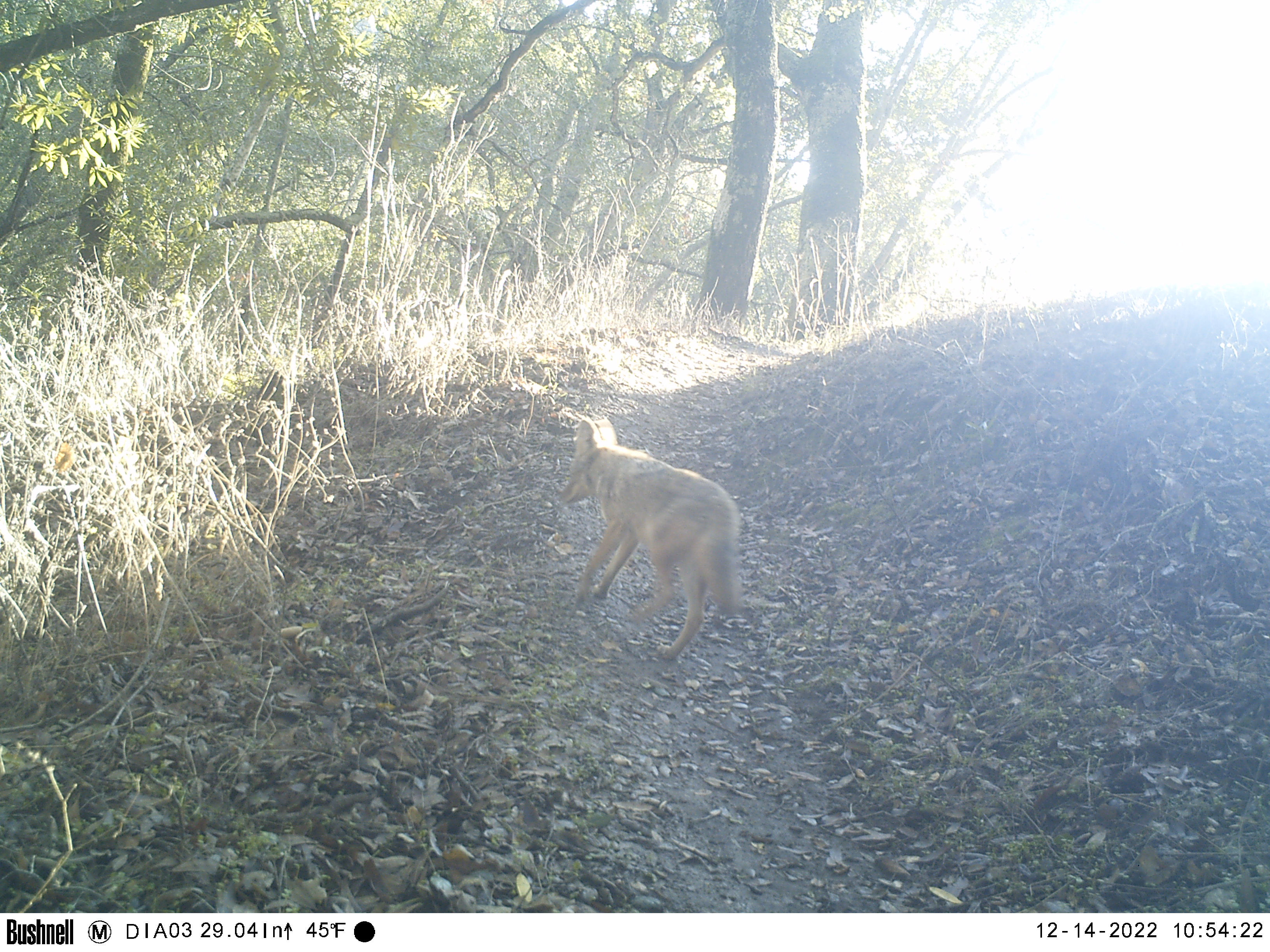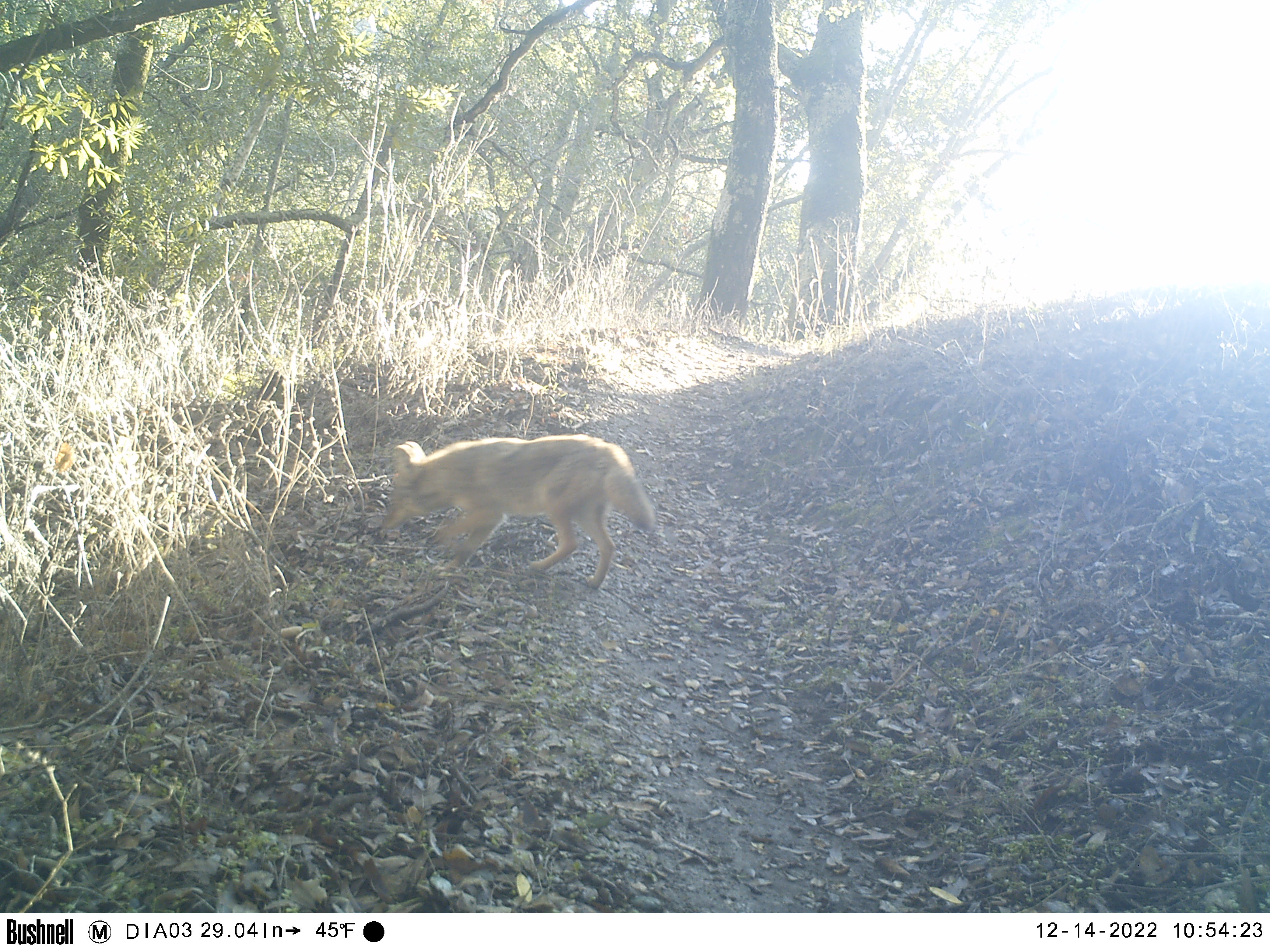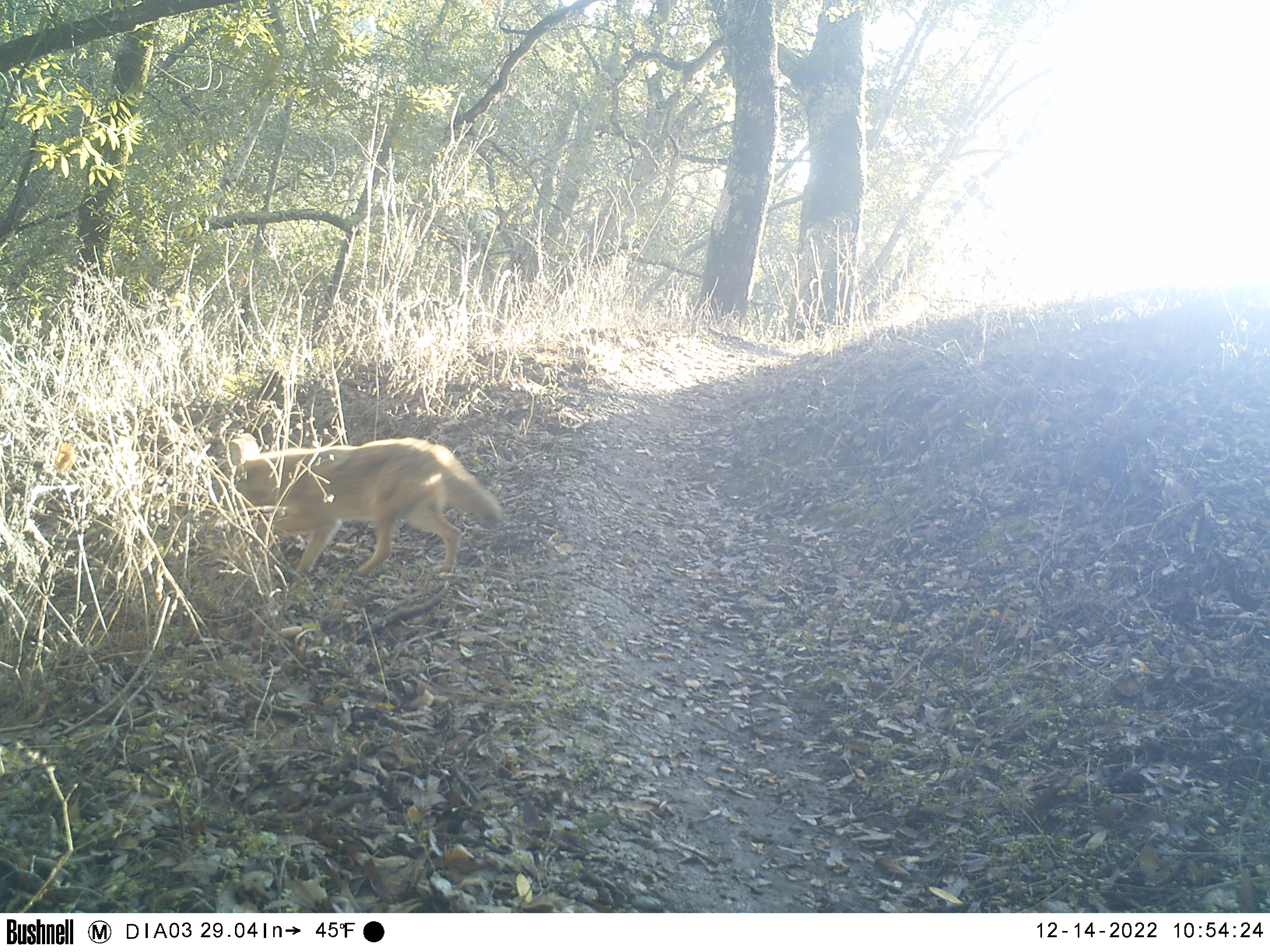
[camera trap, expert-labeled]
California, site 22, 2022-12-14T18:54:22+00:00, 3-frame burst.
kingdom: Animalia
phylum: Chordata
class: Mammalia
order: Carnivora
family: Canidae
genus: Canis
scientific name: Canis latrans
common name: coyote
Coyote (Canis latrans).